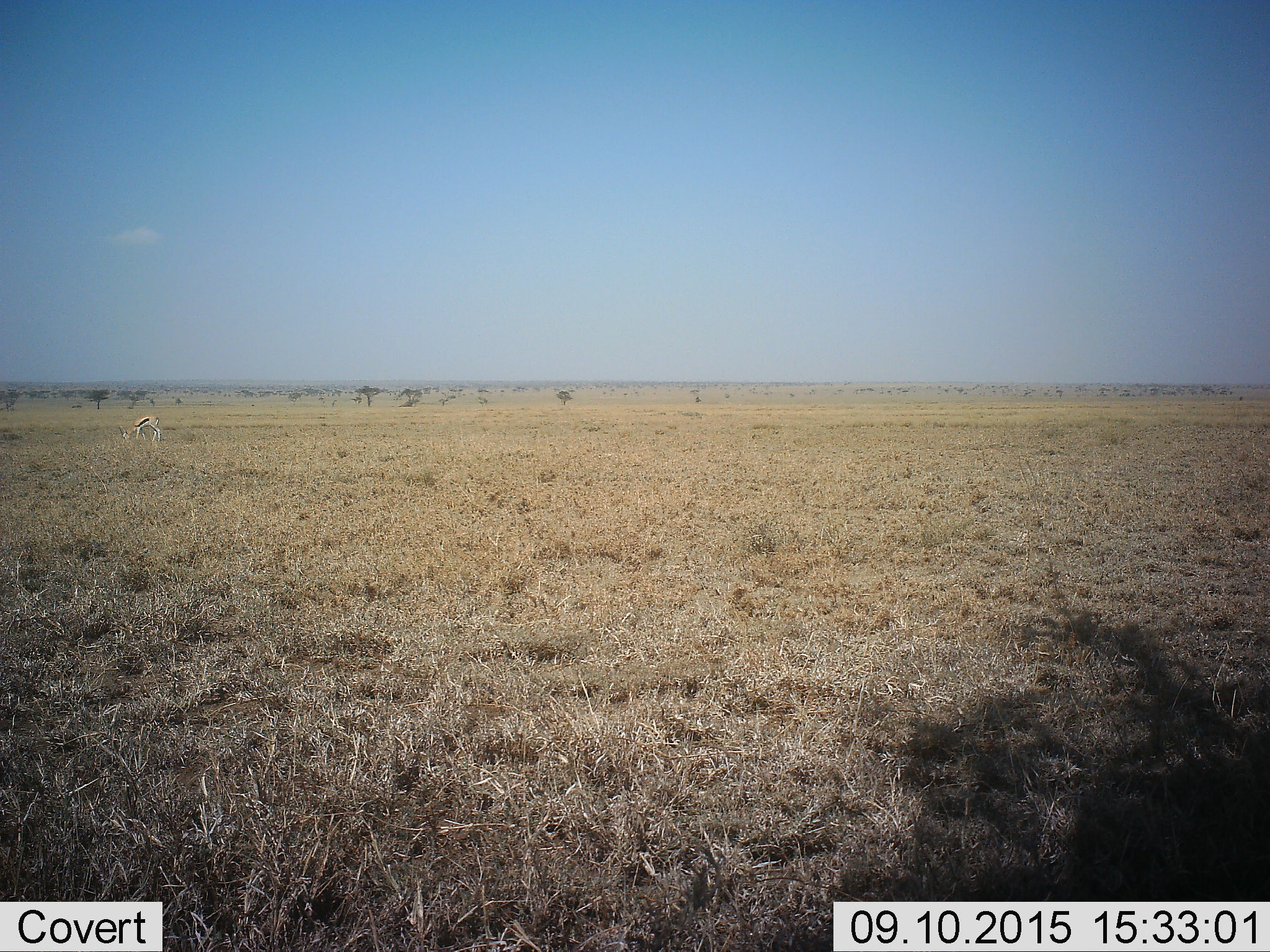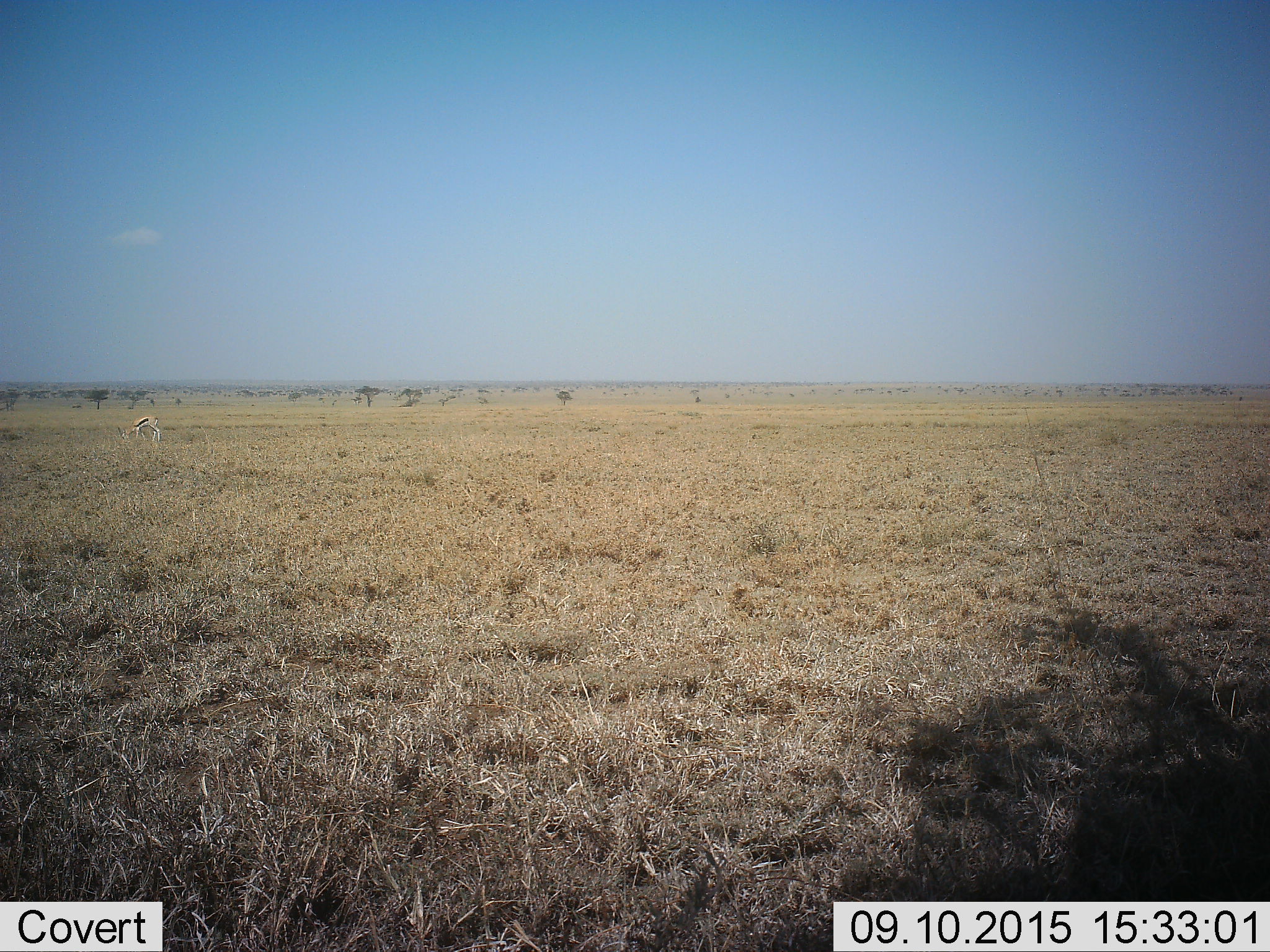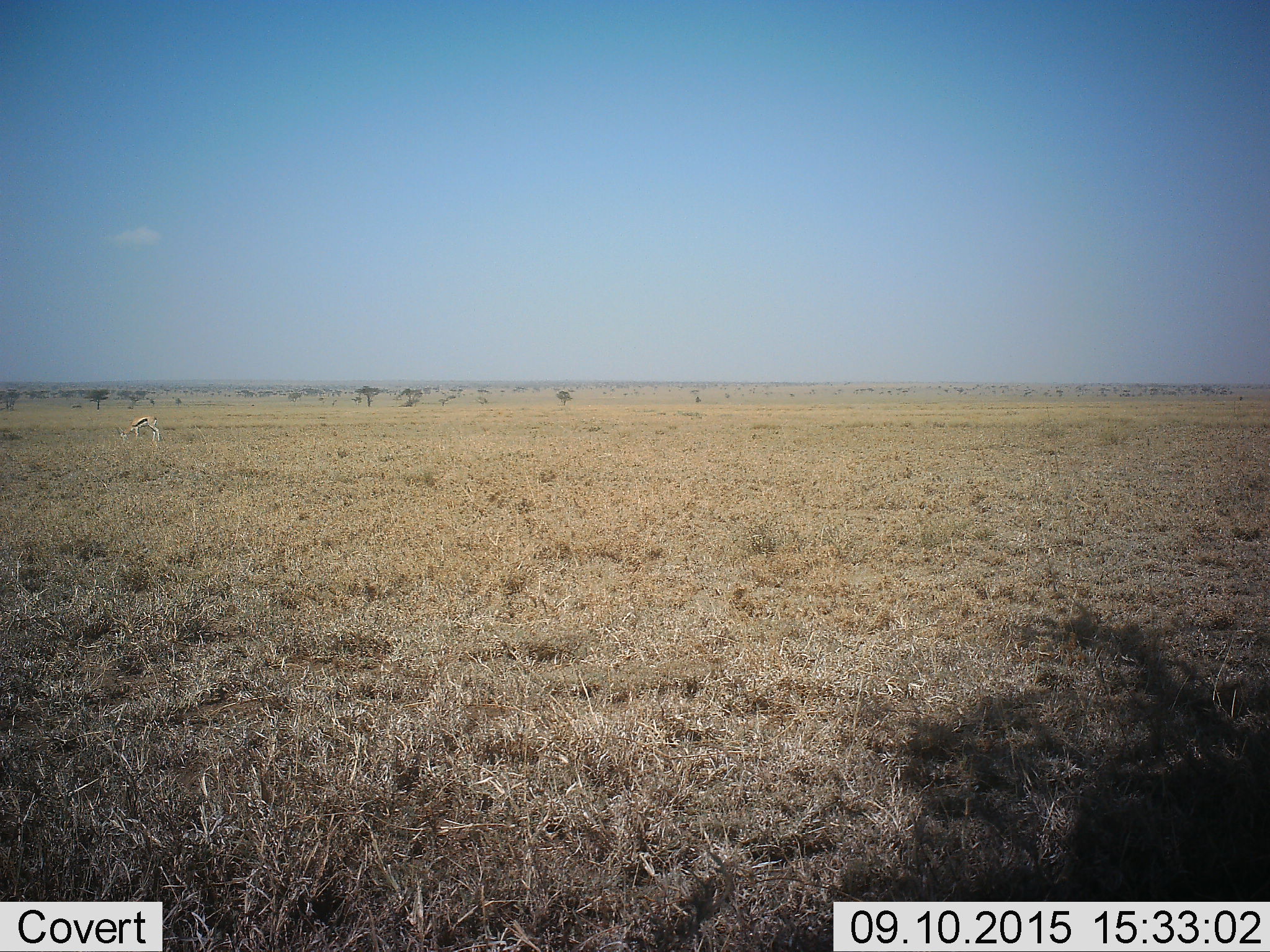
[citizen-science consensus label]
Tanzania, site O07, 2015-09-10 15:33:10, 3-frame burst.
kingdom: Animalia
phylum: Chordata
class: Mammalia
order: Artiodactyla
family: Bovidae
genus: Eudorcas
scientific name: Eudorcas thomsonii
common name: thomson's gazelle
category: gazellethomsons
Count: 1.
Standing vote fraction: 50%.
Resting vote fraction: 0%.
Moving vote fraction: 0%.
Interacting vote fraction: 0%.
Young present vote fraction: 0%.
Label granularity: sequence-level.